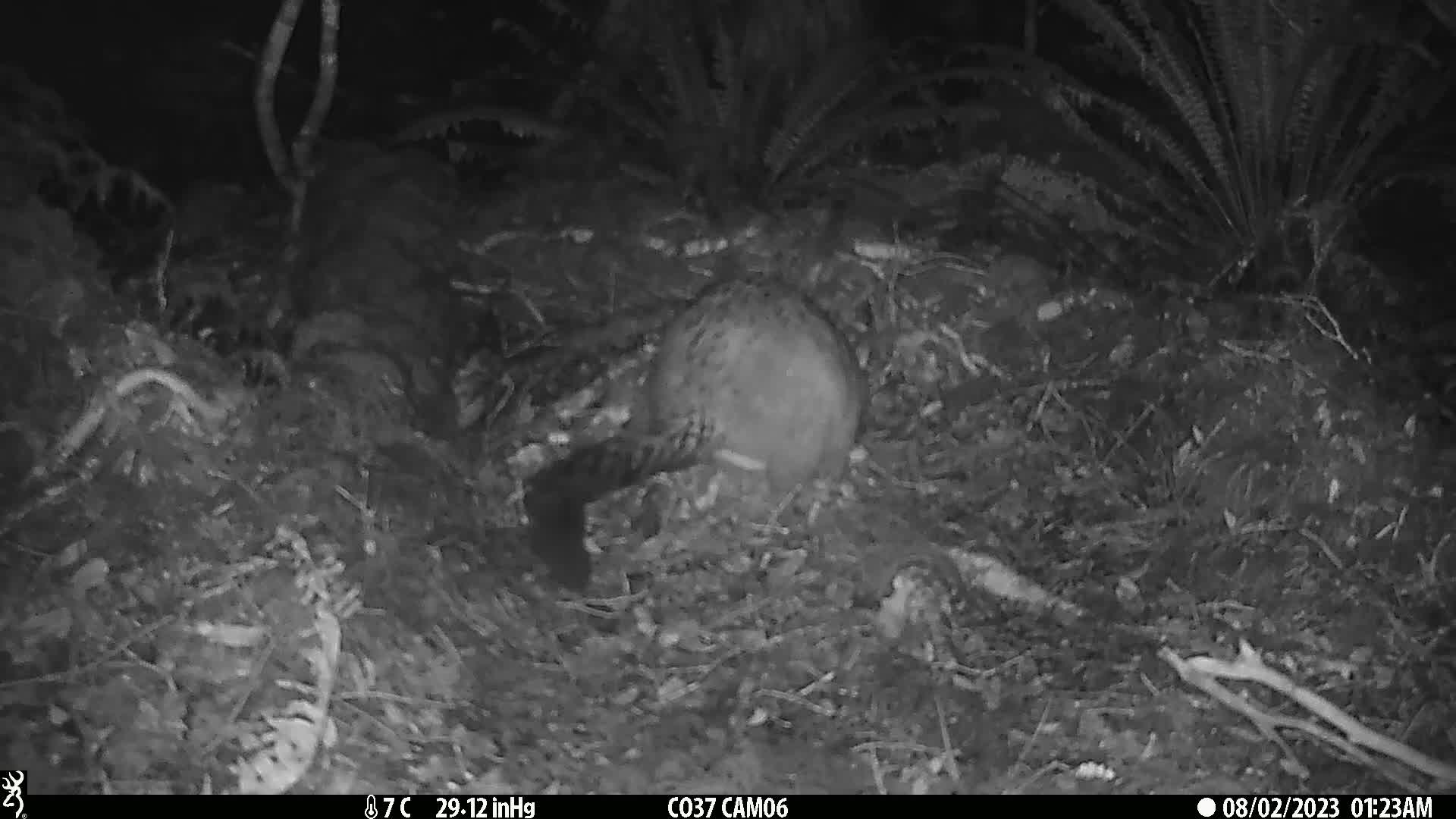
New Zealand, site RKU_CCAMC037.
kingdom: Animalia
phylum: Chordata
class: Mammalia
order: Diprotodontia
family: Phalangeridae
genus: Trichosurus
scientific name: Trichosurus vulpecula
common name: common brushtail possum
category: possum